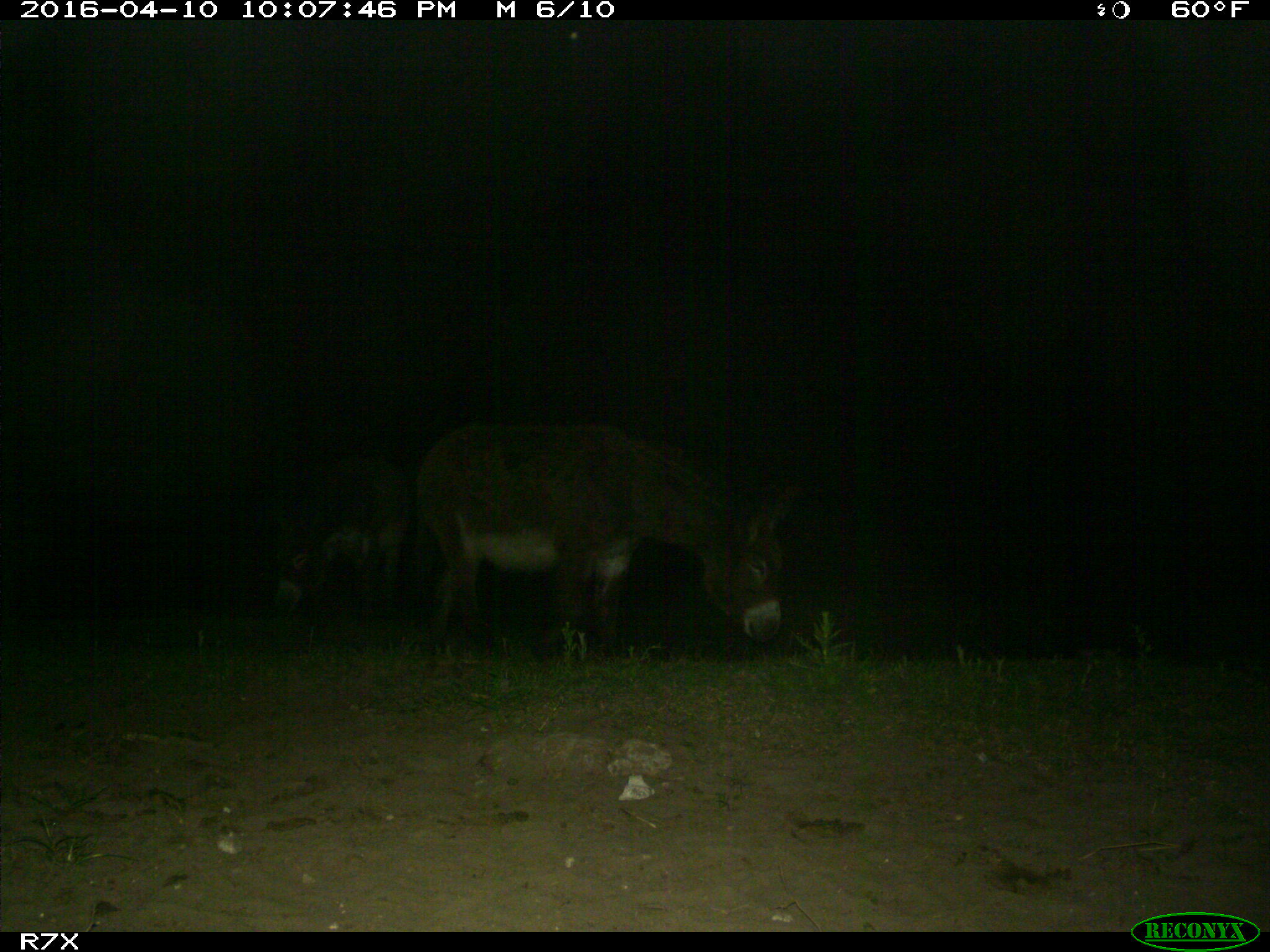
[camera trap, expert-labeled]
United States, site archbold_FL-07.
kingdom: Animalia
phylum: Chordata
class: Mammalia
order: Artiodactyla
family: Bovidae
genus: Bos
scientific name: Bos taurus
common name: domestic cow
Bos taurus (domestic cow).